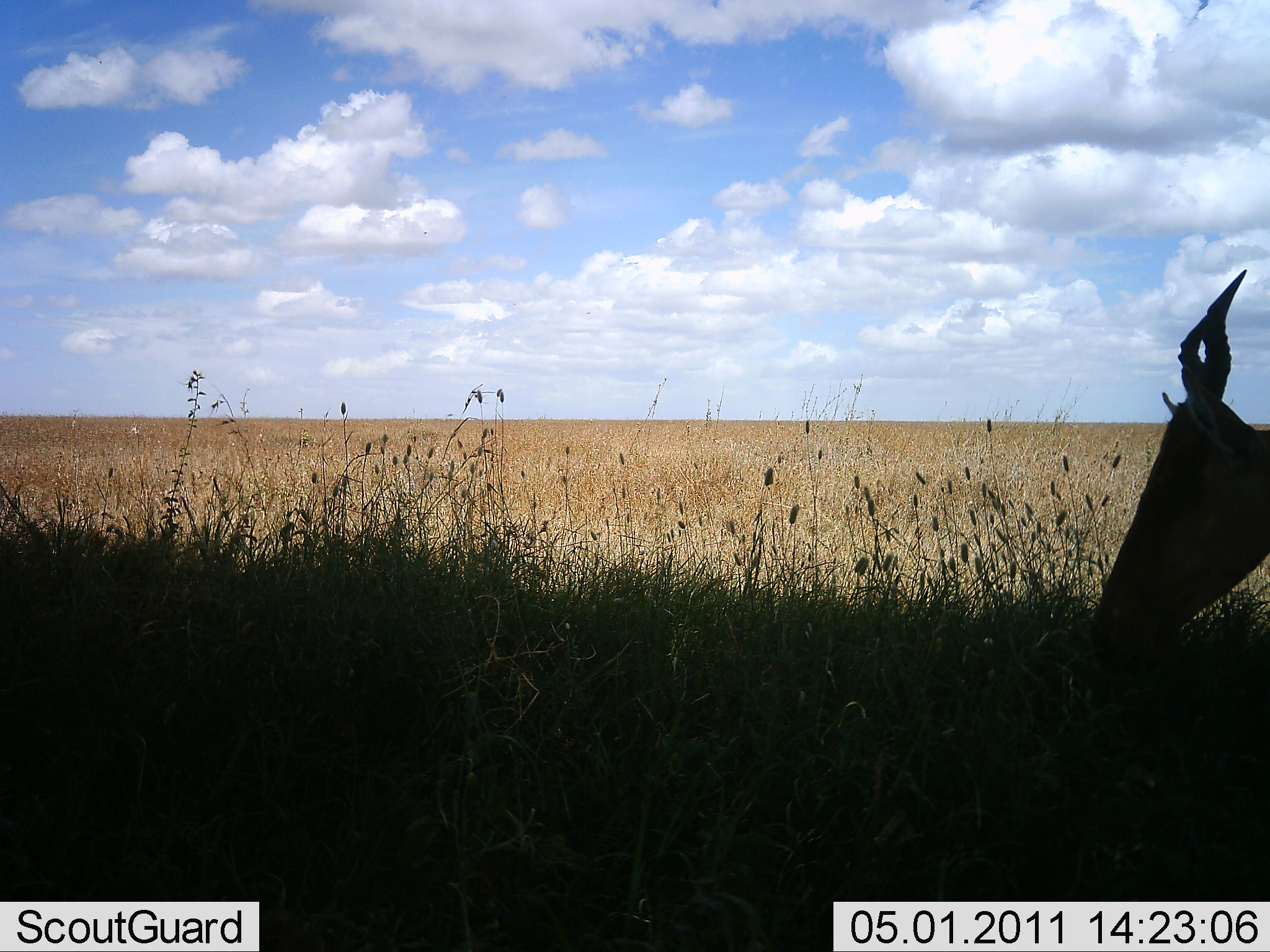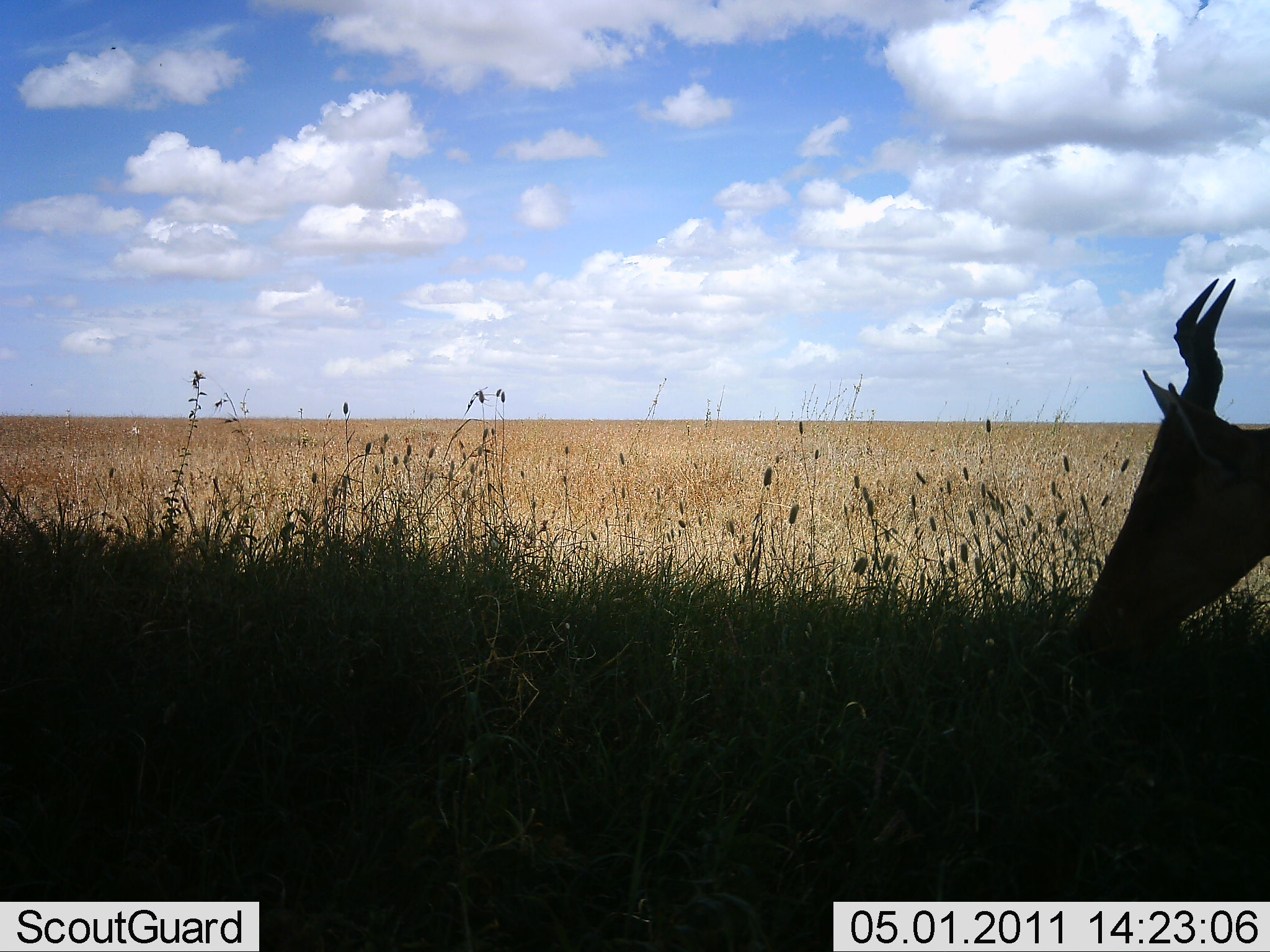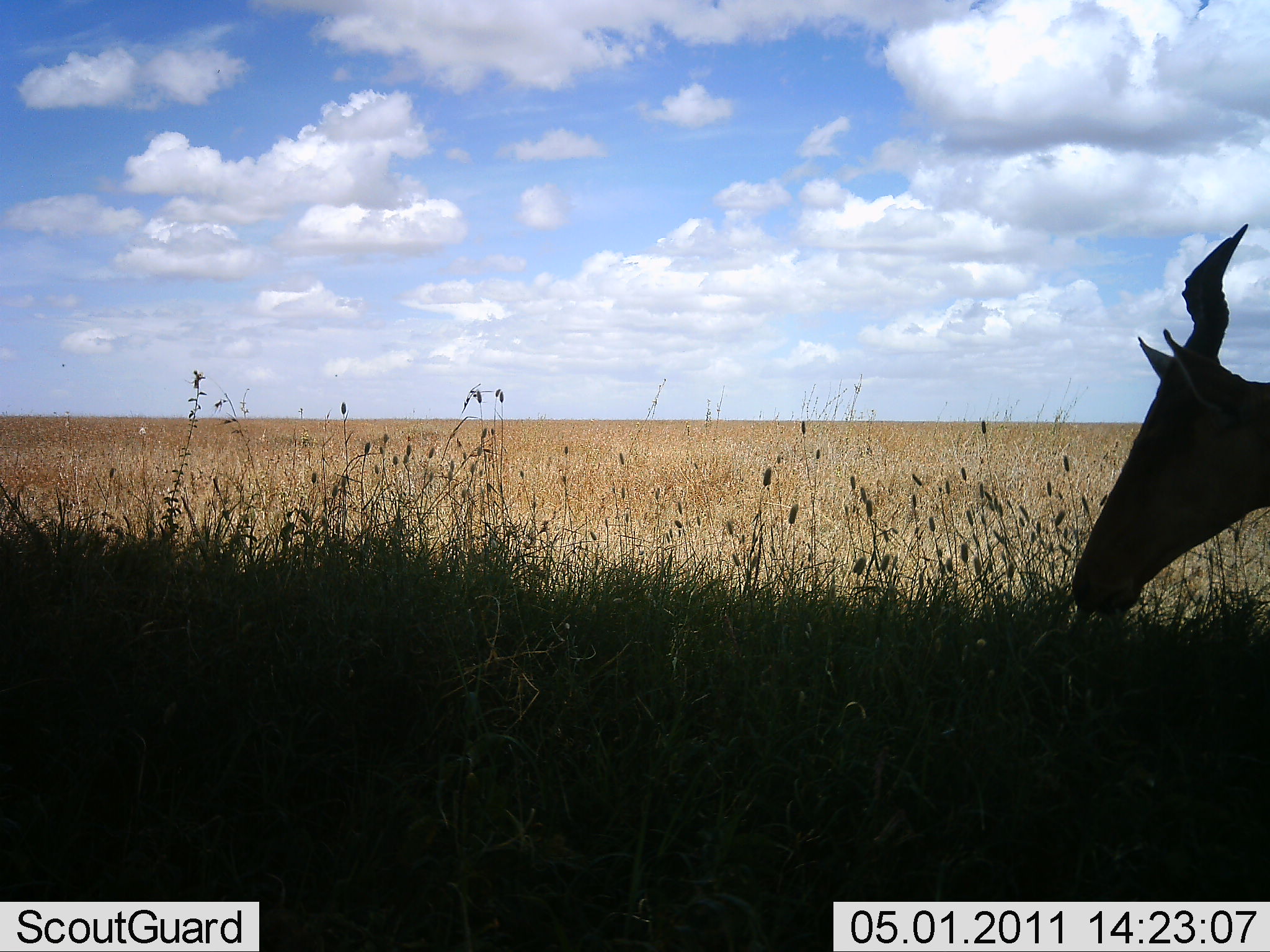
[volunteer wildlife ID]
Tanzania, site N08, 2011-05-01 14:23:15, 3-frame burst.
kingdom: Animalia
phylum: Chordata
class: Mammalia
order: Artiodactyla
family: Bovidae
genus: Alcelaphus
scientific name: Alcelaphus buselaphus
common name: hartebeest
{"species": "hartebeest (Alcelaphus buselaphus)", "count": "1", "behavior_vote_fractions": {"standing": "36%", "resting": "0%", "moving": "14%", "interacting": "0%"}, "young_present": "0%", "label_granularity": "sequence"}